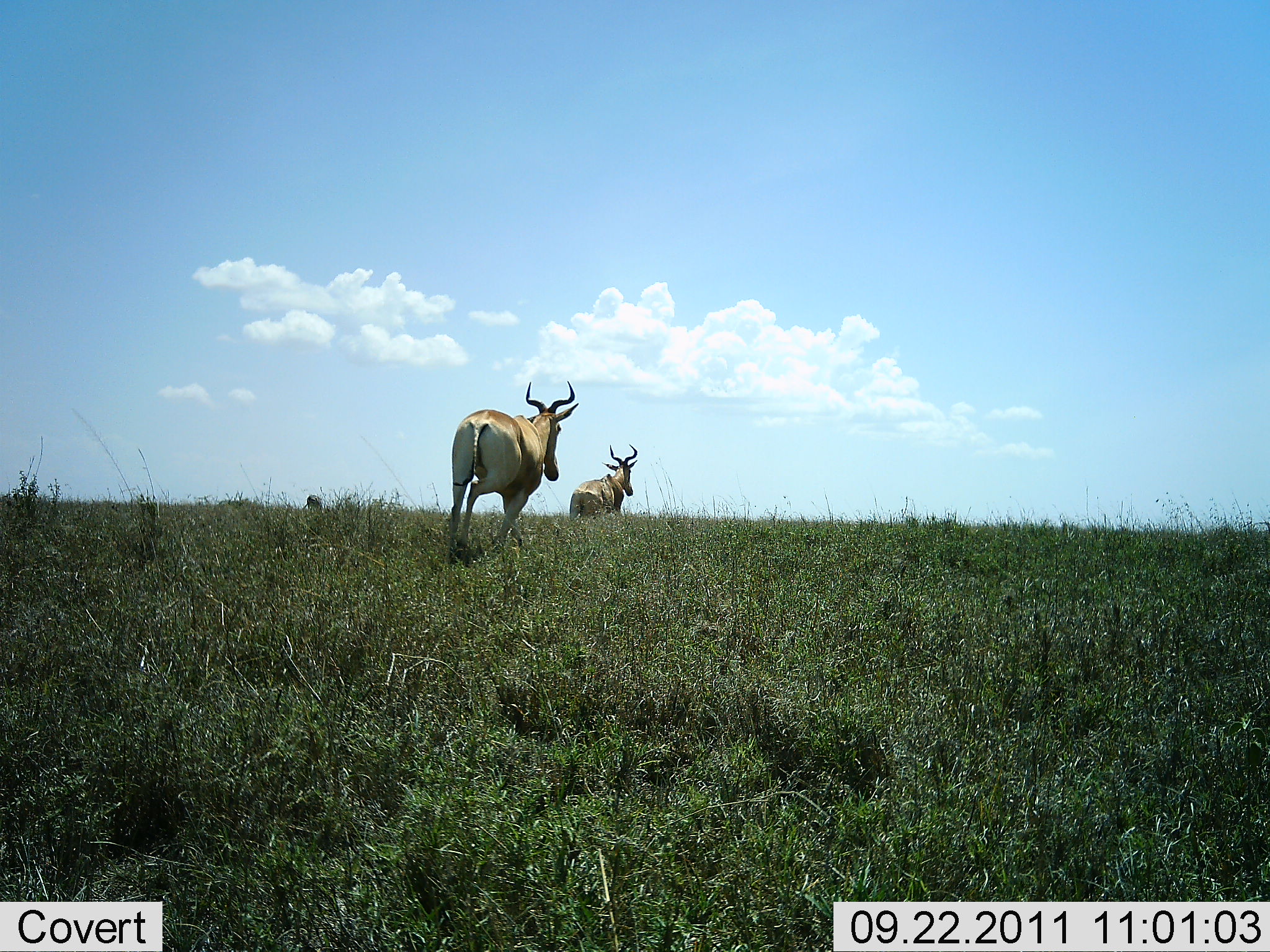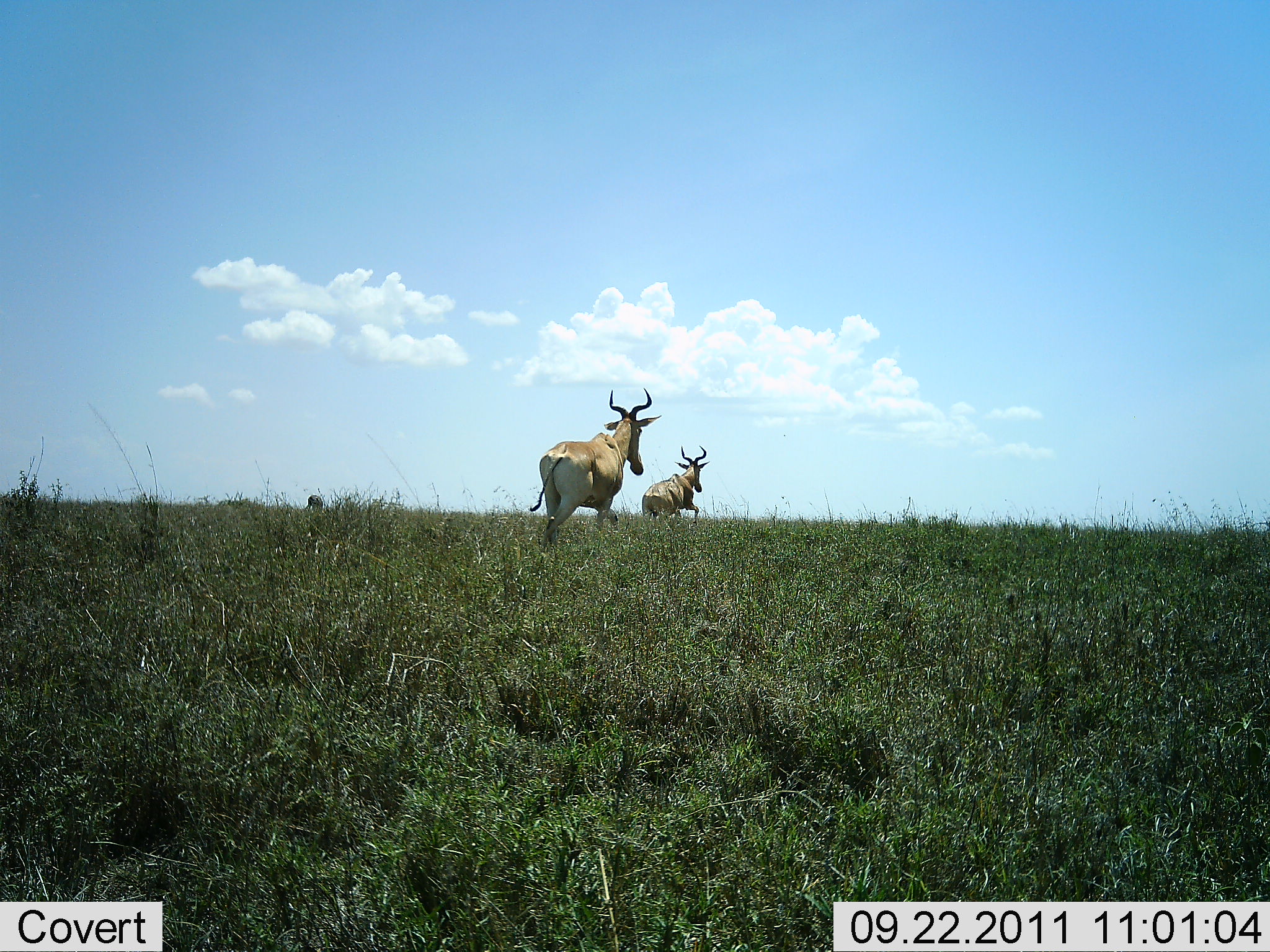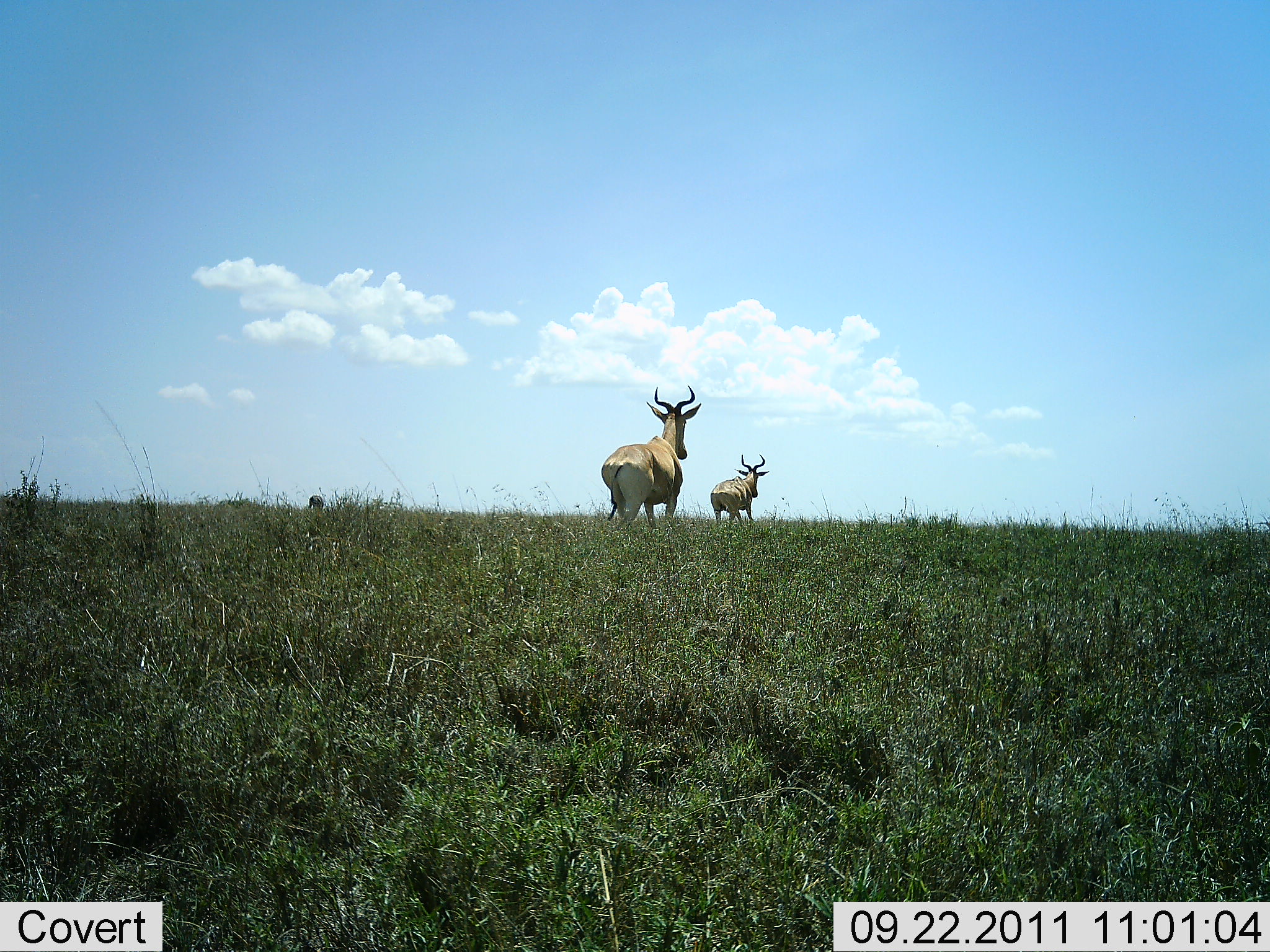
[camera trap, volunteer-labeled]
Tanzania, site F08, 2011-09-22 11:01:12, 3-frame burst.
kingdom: Animalia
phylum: Chordata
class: Mammalia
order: Artiodactyla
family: Bovidae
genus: Alcelaphus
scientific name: Alcelaphus buselaphus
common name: hartebeest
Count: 2.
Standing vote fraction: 0%.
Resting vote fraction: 0%.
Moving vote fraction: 100%.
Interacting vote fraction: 0%.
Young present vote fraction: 0%.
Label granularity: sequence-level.